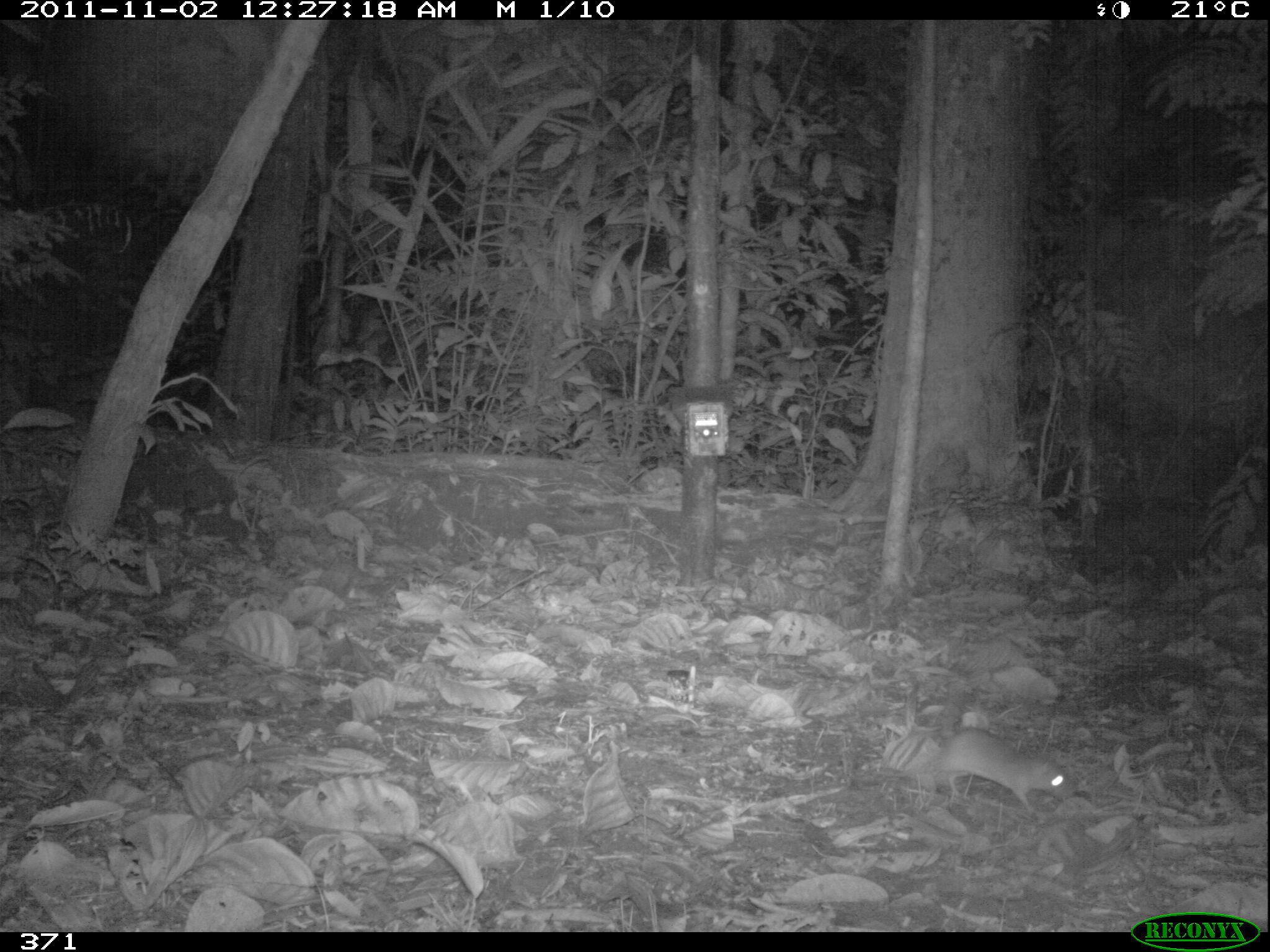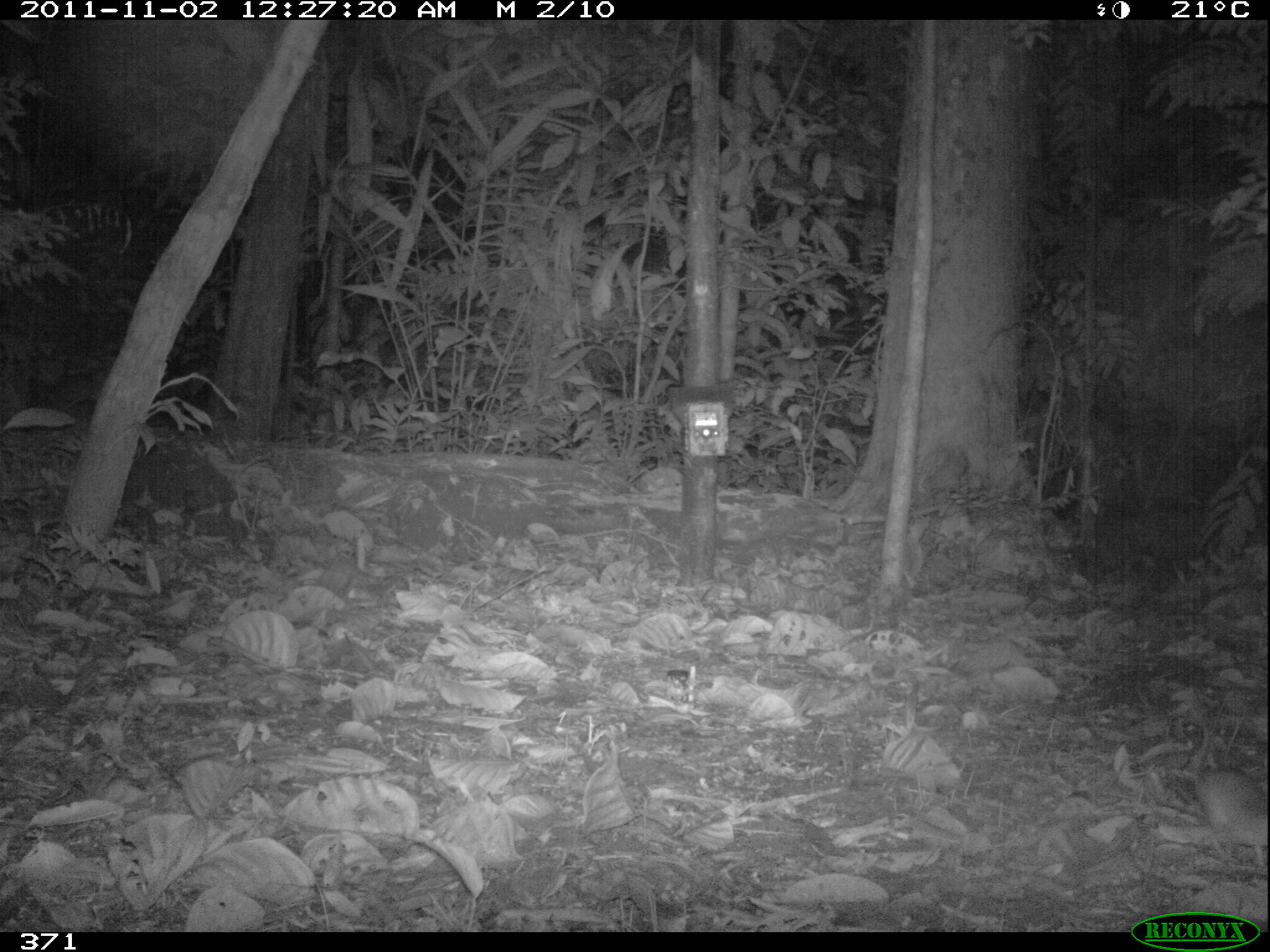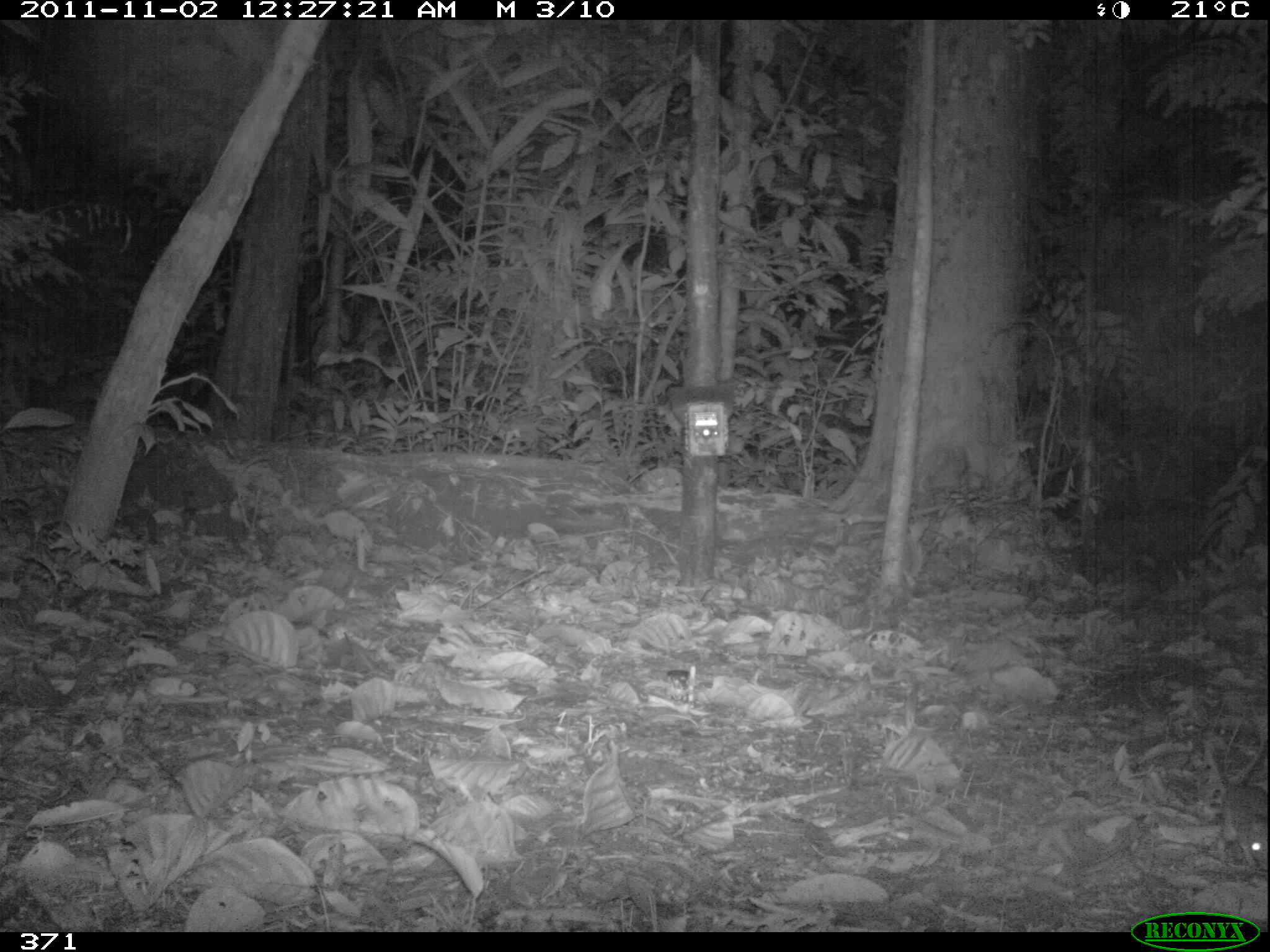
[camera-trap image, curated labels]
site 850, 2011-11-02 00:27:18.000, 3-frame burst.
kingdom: Animalia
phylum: Chordata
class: Mammalia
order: Rodentia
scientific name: Rodentia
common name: rodents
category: unknown rodent